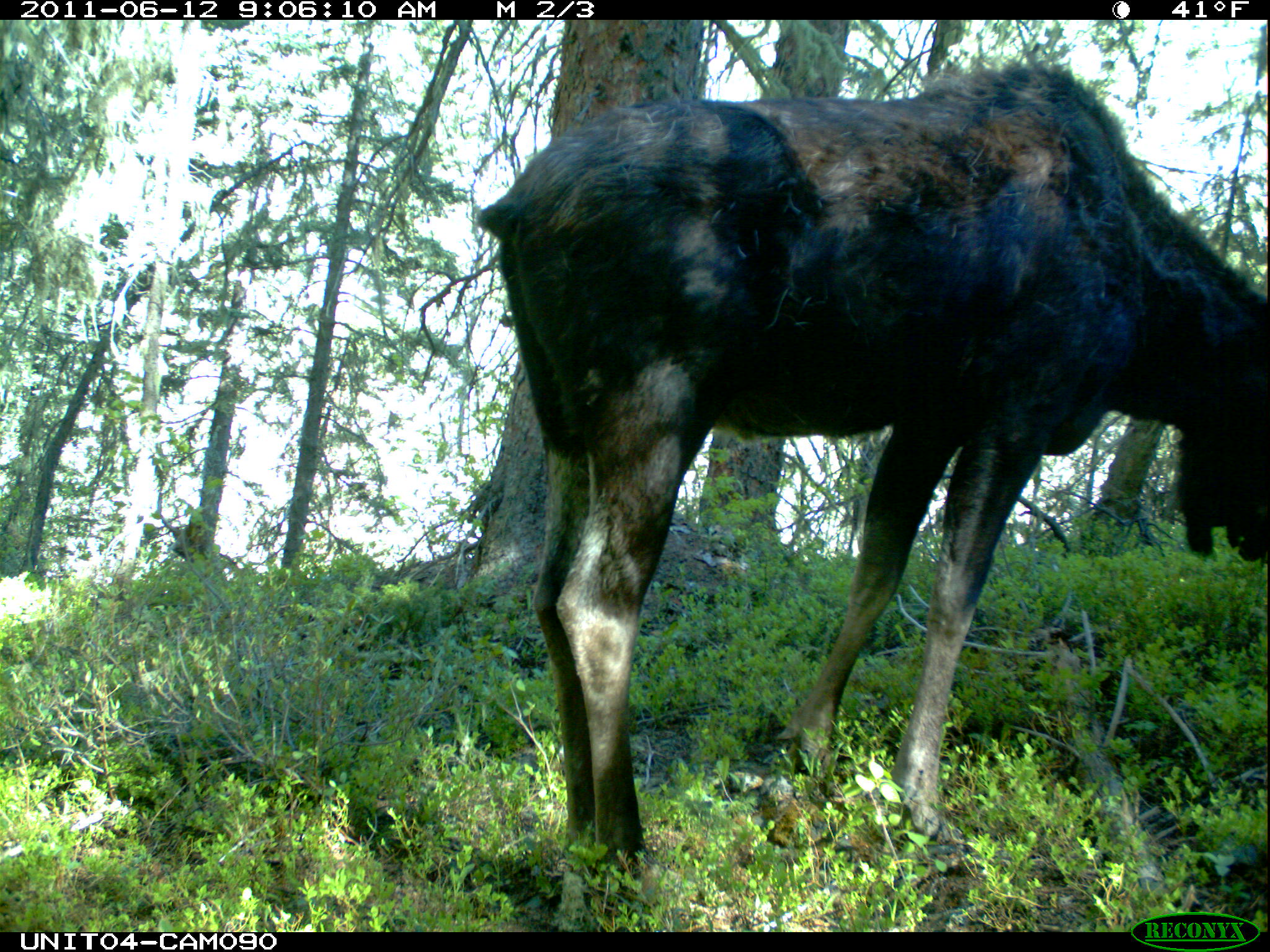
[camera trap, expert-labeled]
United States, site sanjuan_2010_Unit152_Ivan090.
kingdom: Animalia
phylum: Chordata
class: Mammalia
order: Artiodactyla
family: Cervidae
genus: Alces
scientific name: Alces alces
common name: moose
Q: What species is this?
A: Alces alces (moose).